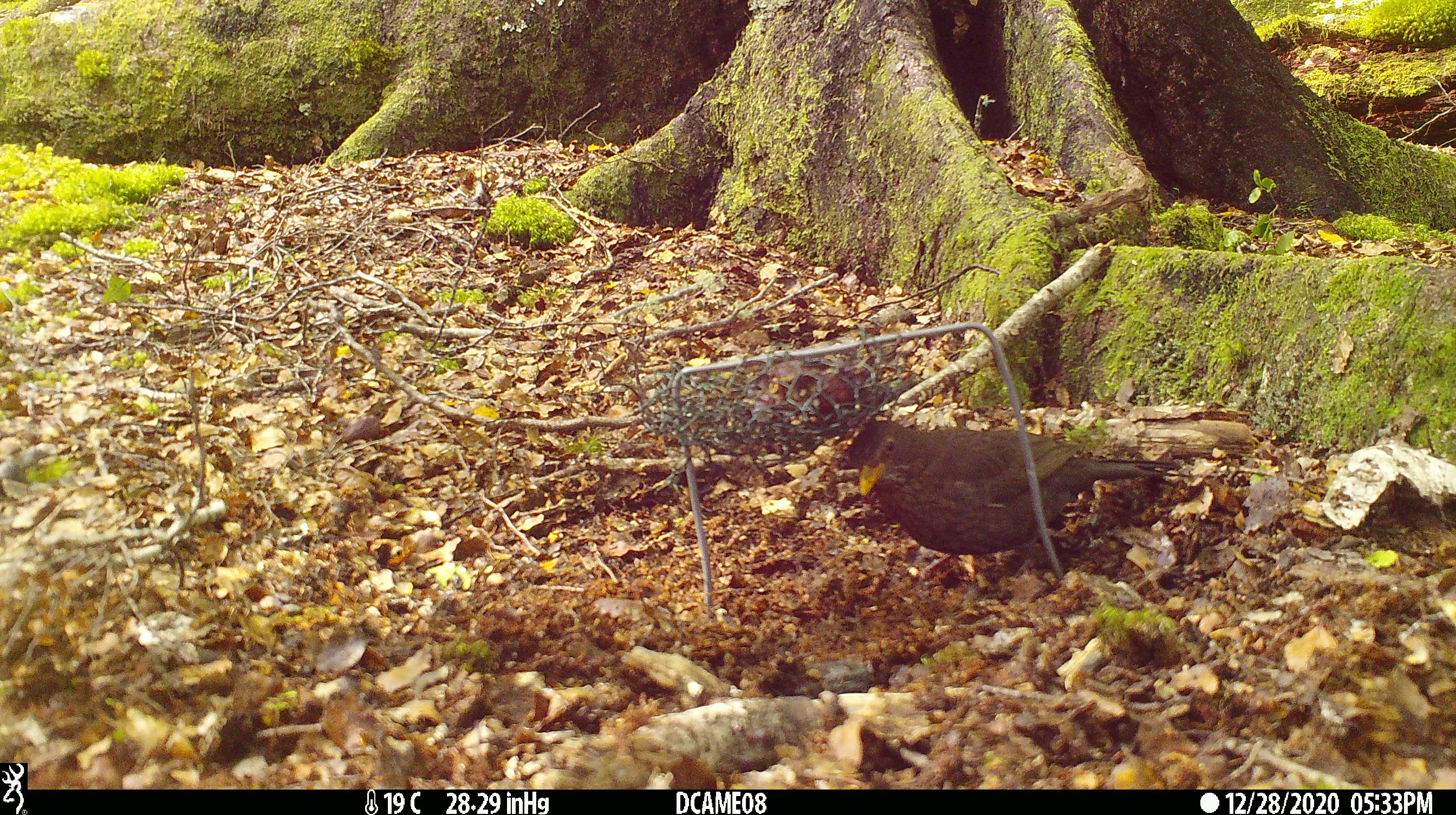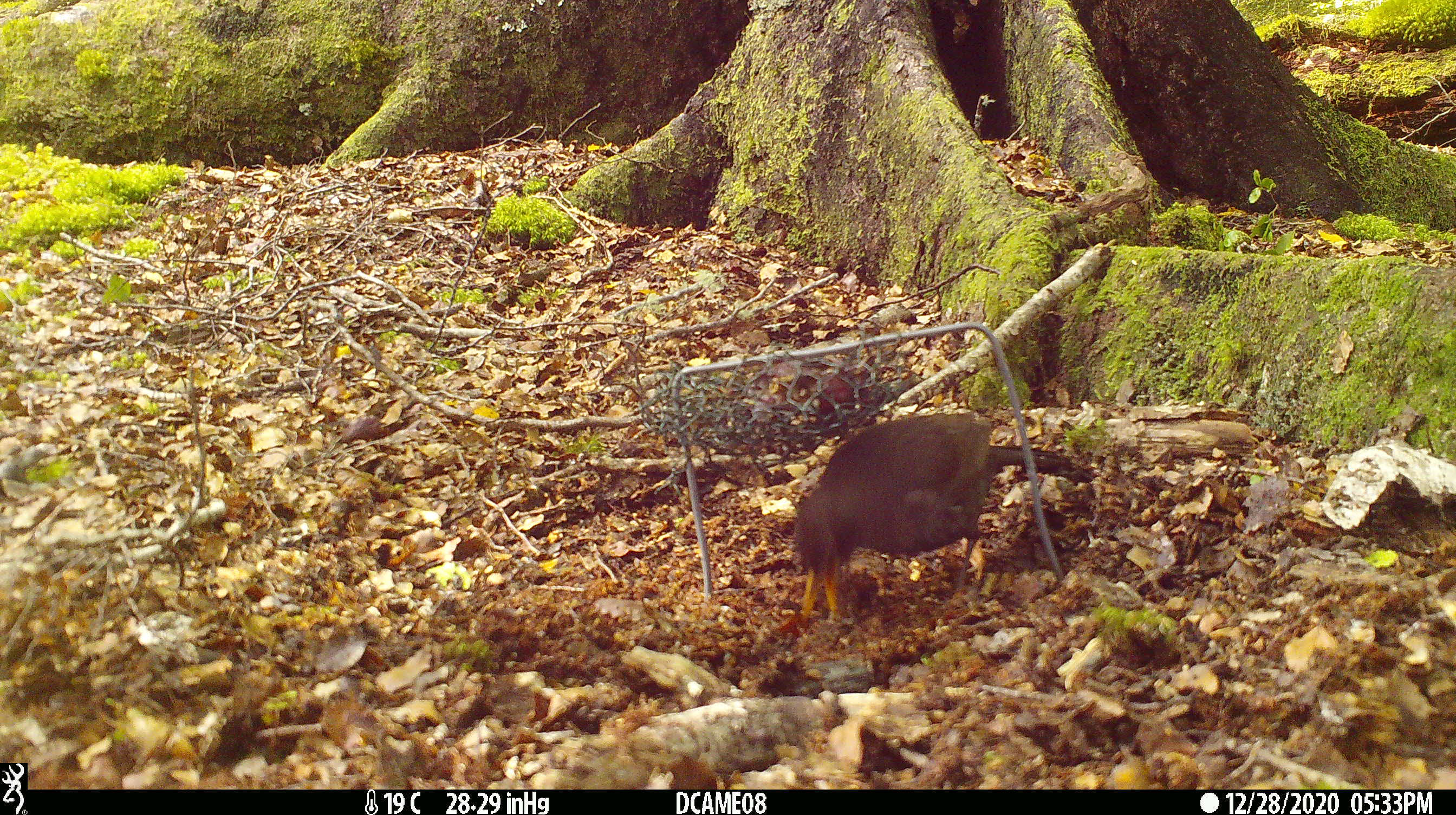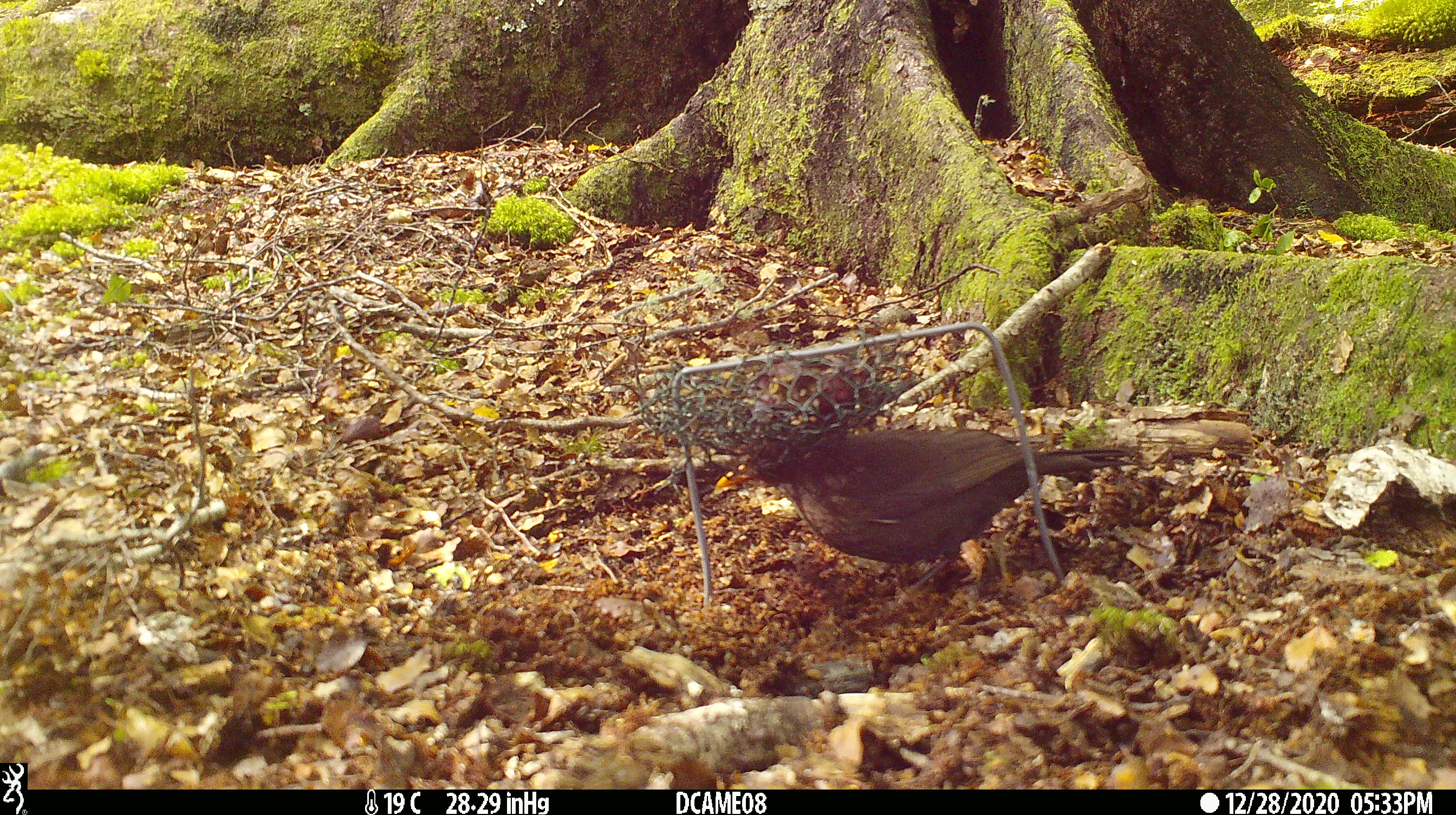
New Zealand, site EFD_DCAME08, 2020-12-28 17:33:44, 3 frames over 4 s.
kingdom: Animalia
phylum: Chordata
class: Aves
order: Passeriformes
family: Turdidae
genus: Turdus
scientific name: Turdus merula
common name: eurasian blackbird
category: blackbird